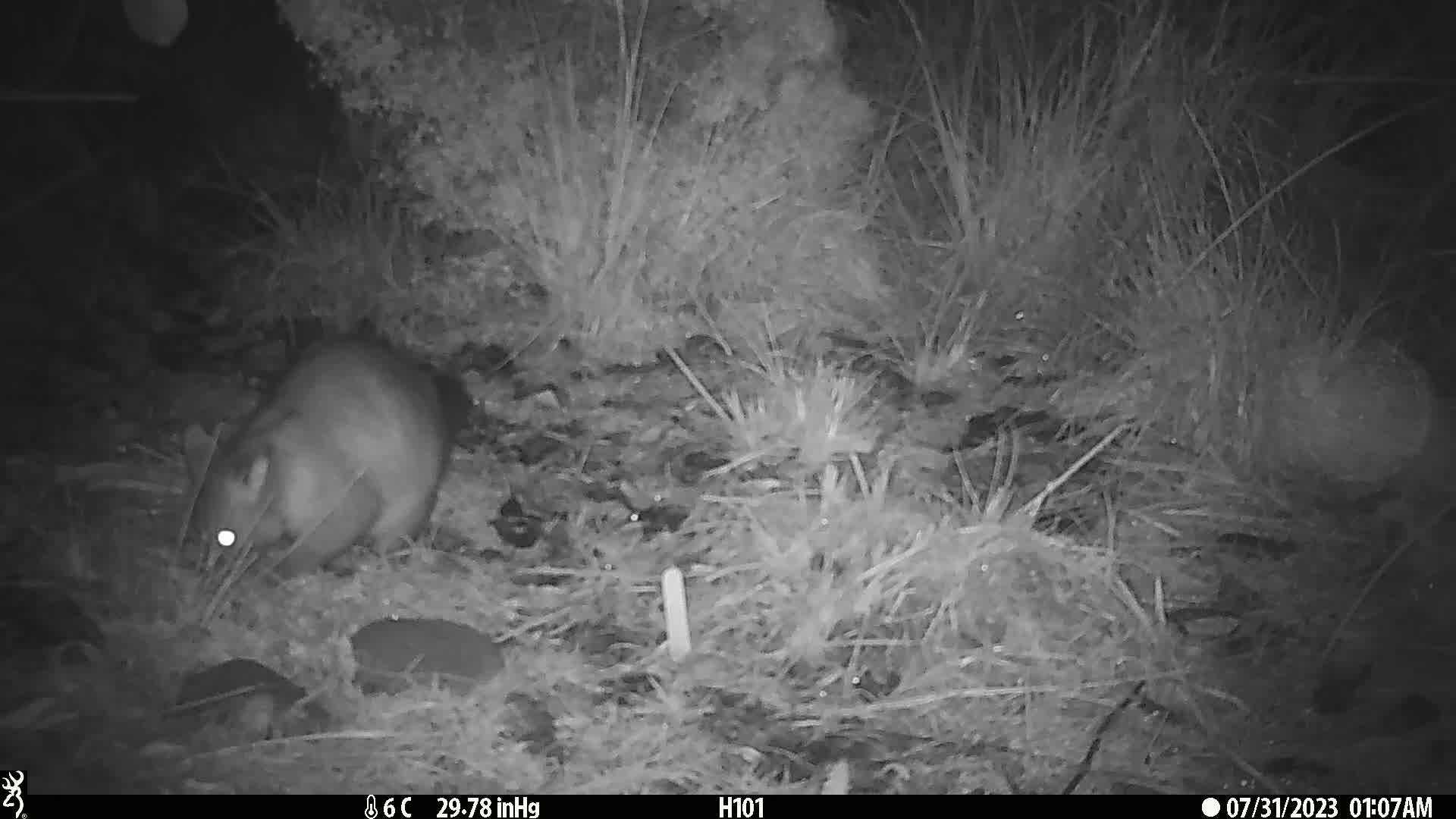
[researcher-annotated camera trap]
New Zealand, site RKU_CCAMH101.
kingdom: Animalia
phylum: Chordata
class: Mammalia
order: Diprotodontia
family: Phalangeridae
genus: Trichosurus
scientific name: Trichosurus vulpecula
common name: common brushtail possum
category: possum